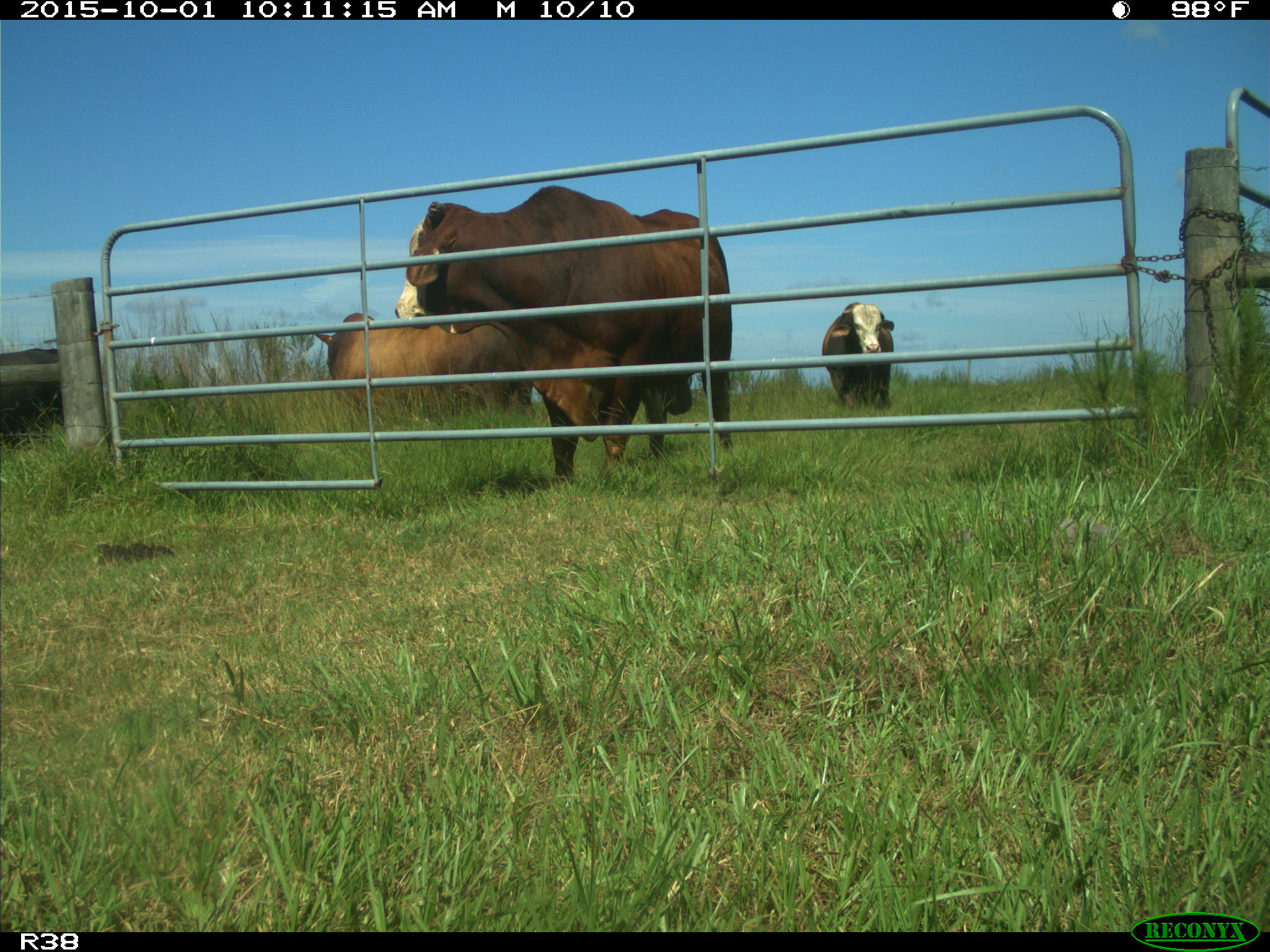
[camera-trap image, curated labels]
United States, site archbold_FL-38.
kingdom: Animalia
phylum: Chordata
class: Mammalia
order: Artiodactyla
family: Bovidae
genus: Bos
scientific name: Bos taurus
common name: domestic cow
Bos taurus (domestic cow).